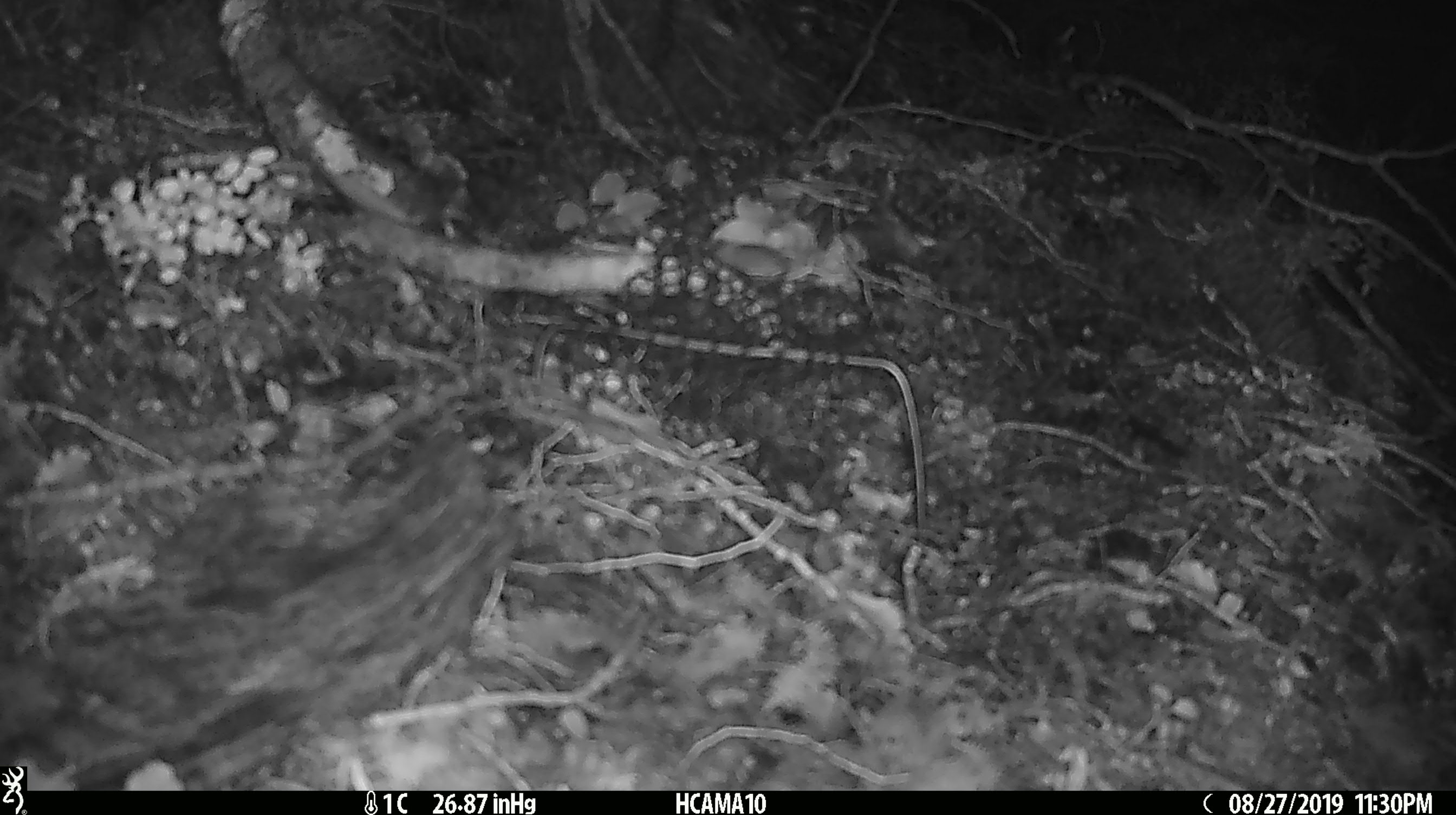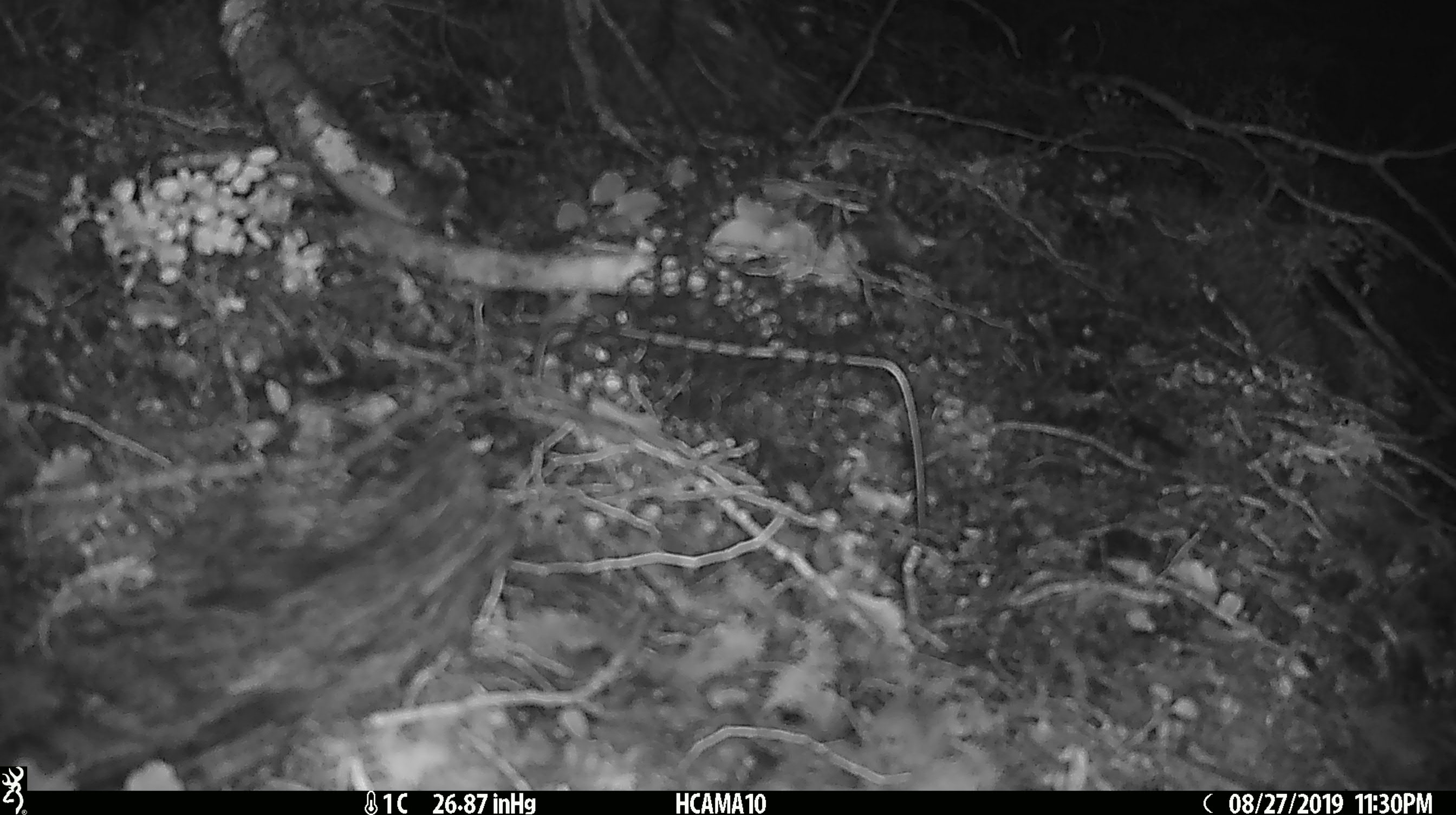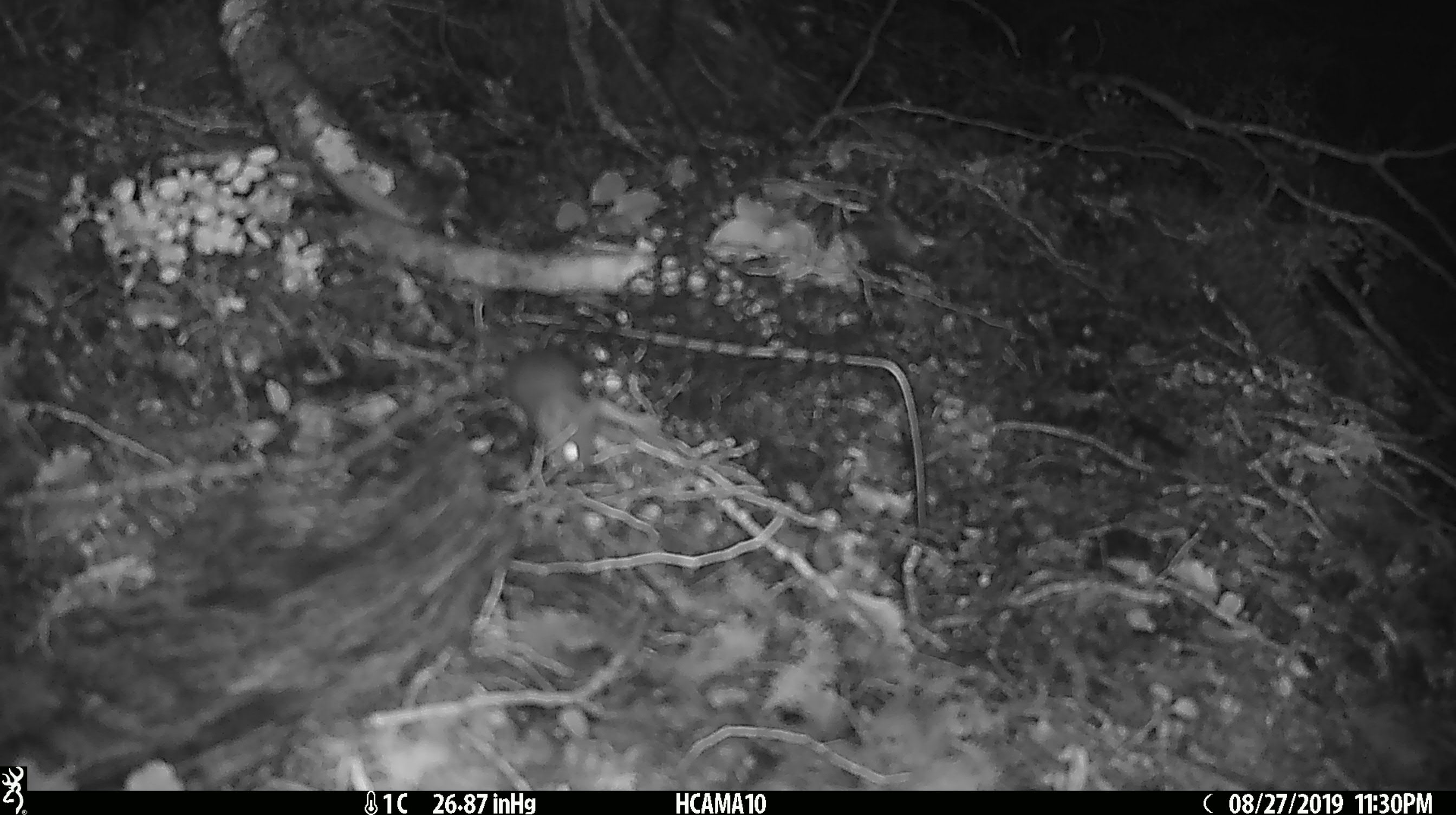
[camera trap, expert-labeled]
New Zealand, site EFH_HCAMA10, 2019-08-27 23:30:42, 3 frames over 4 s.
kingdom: Animalia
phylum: Chordata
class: Mammalia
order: Rodentia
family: Muridae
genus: Mus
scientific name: Mus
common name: mouse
Mouse (Mus).